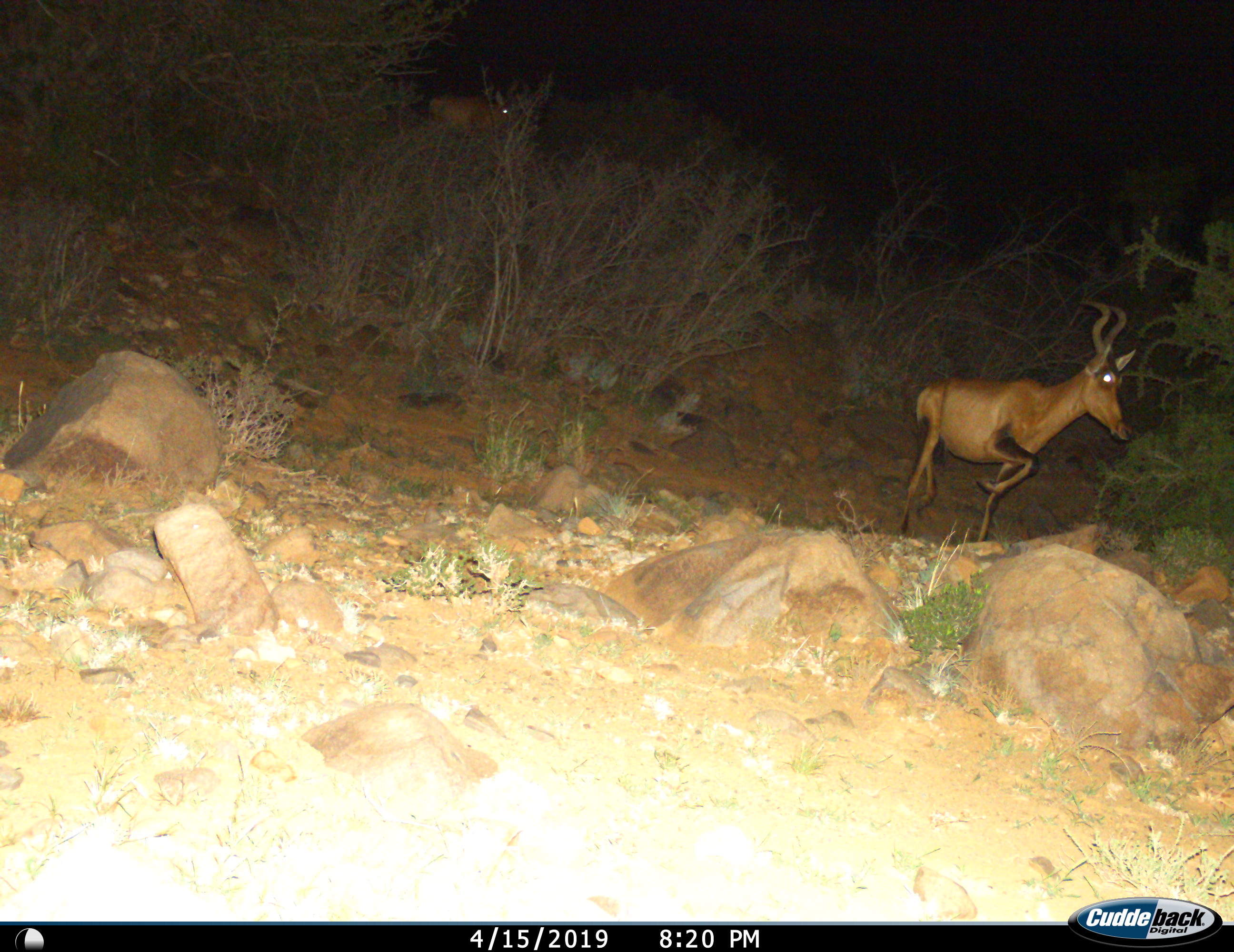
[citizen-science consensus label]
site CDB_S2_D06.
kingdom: Animalia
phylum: Chordata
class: Mammalia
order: Artiodactyla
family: Bovidae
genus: Alcelaphus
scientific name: Alcelaphus buselaphus caama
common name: red hartebeest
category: hartebeestred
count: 1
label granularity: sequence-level